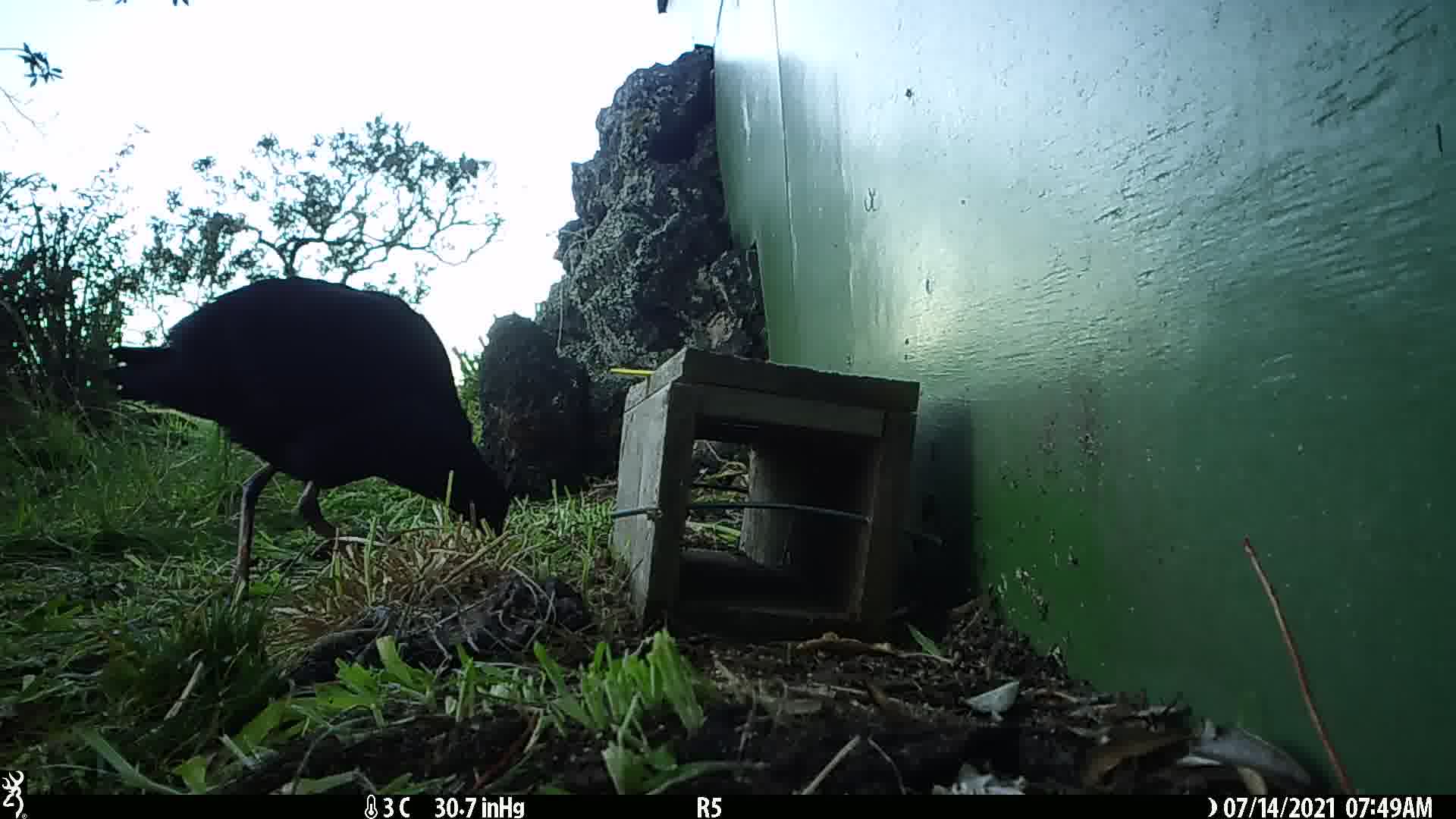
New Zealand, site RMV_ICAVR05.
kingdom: Animalia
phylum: Chordata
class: Aves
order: Gruiformes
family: Rallidae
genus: Porphyrio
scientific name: Porphyrio melanotus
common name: australasian swamphen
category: pukeko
Pukeko (australasian swamphen) (Porphyrio melanotus).